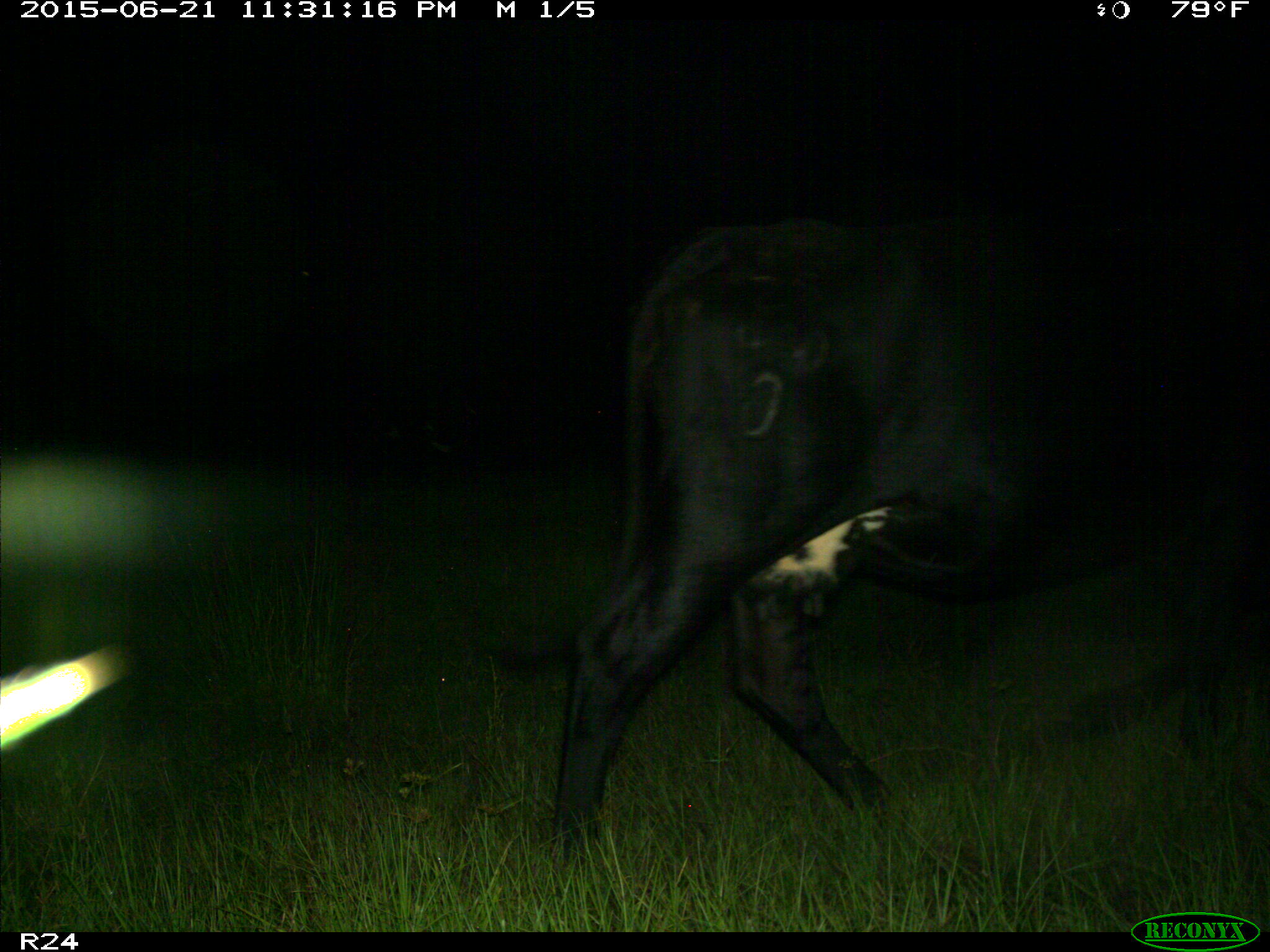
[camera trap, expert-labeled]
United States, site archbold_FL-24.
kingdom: Animalia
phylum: Chordata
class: Mammalia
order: Artiodactyla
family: Bovidae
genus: Bos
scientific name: Bos taurus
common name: domestic cow